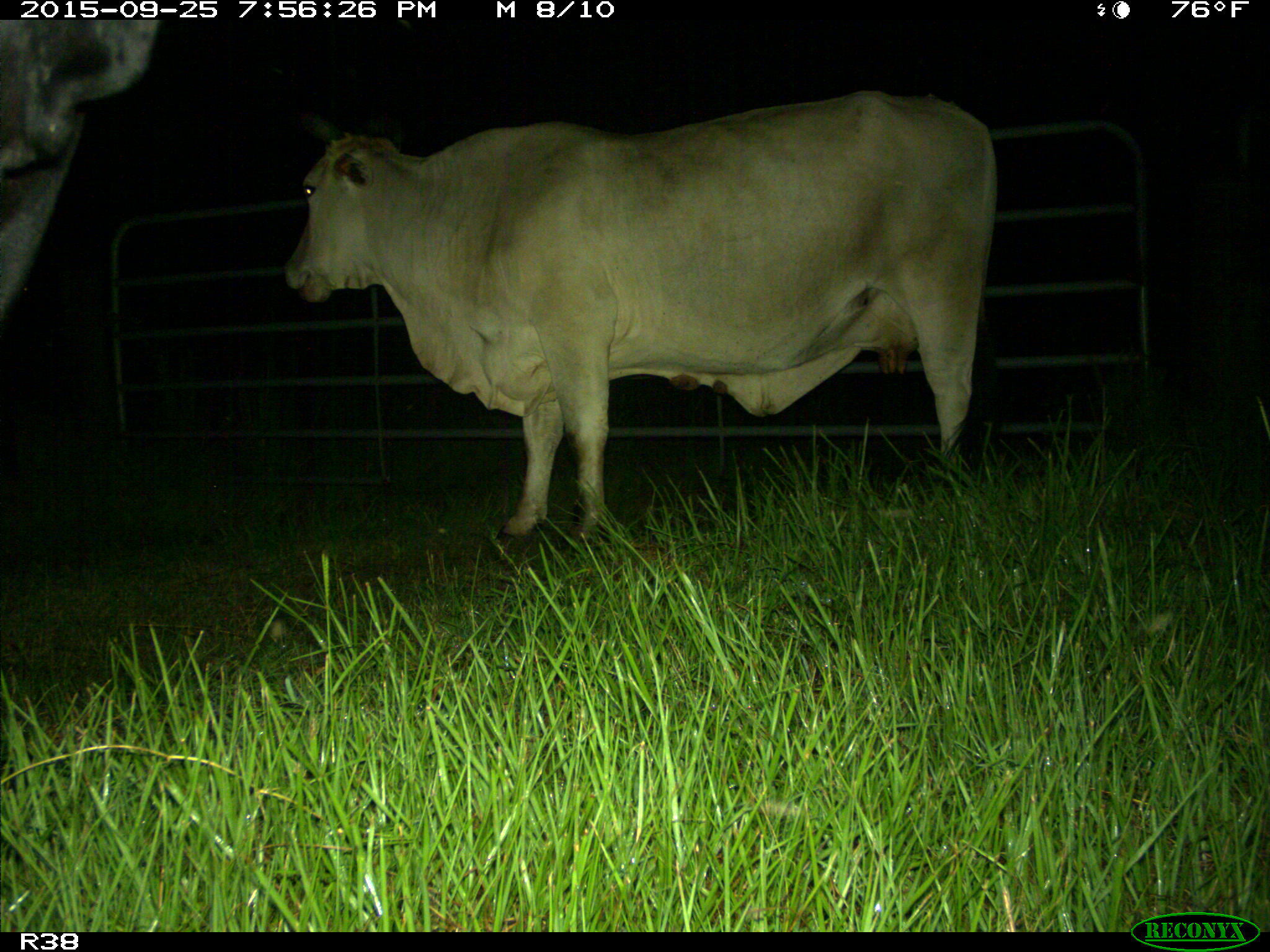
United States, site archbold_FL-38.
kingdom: Animalia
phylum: Chordata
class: Mammalia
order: Artiodactyla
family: Bovidae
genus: Bos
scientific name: Bos taurus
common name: domestic cow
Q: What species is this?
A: Bos taurus (domestic cow).